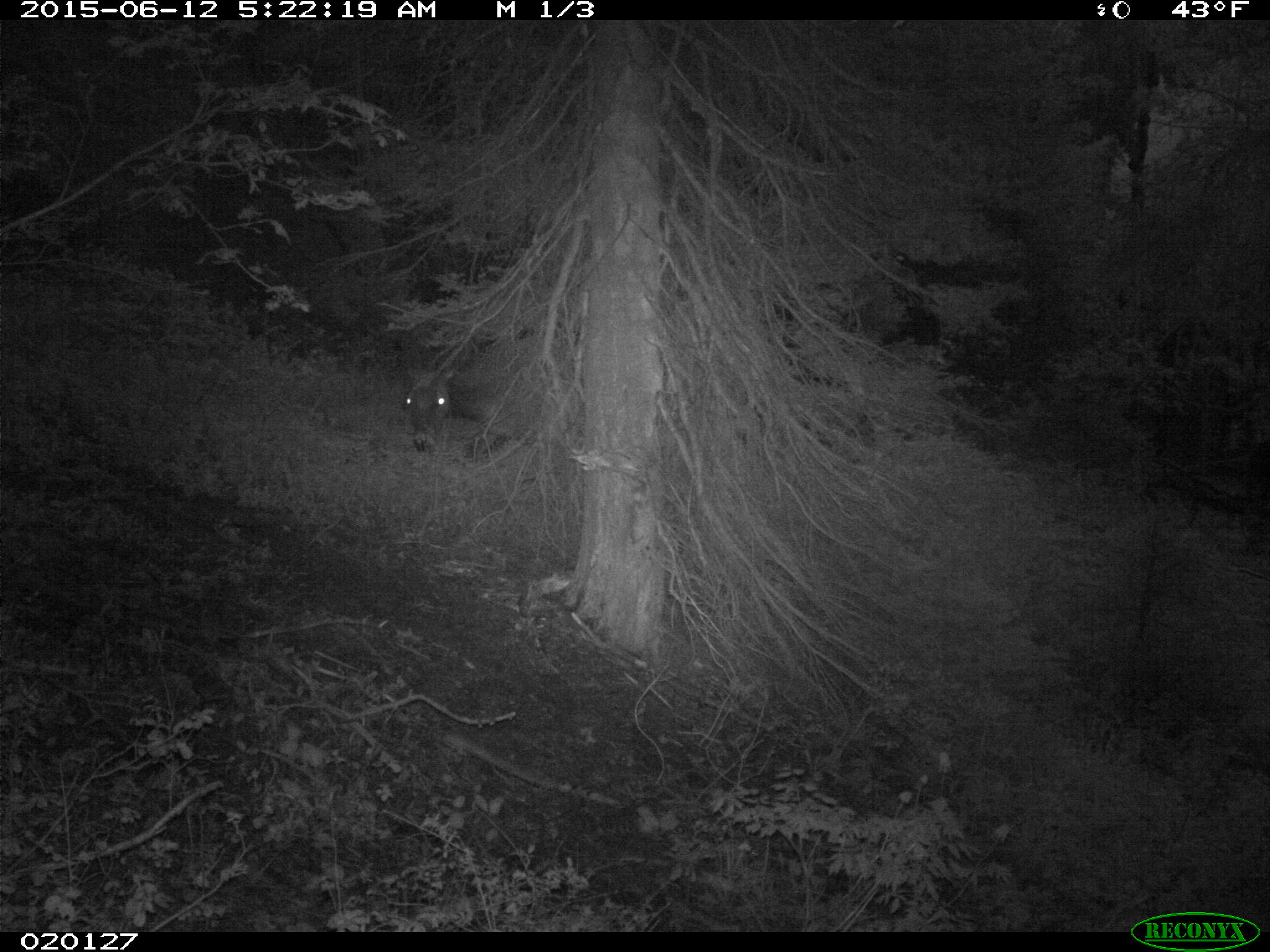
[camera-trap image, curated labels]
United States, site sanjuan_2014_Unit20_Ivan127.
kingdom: Animalia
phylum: Chordata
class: Mammalia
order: Artiodactyla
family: Cervidae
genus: Cervus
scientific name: Cervus elaphus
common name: red deer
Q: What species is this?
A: Cervus elaphus (red deer).